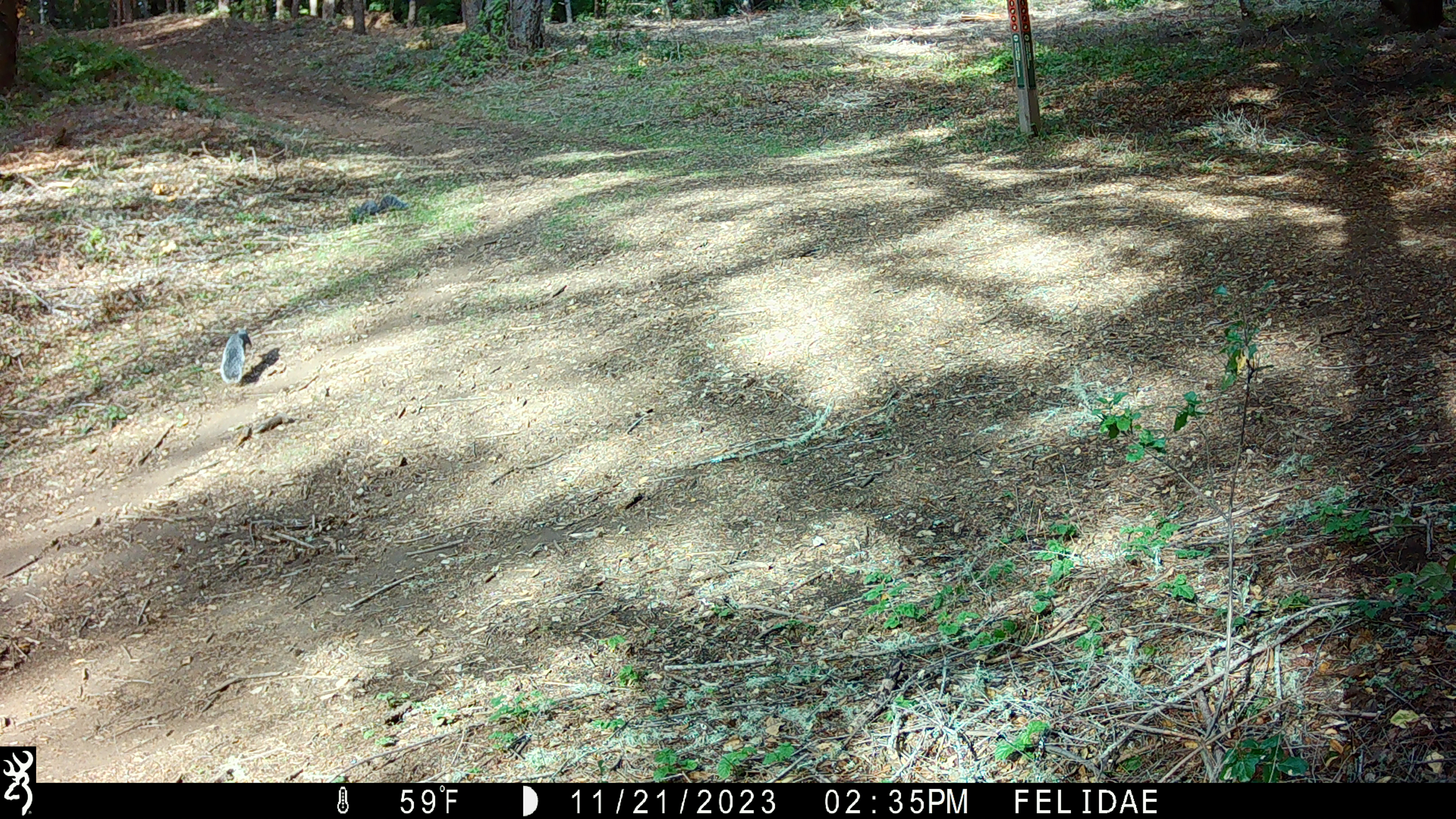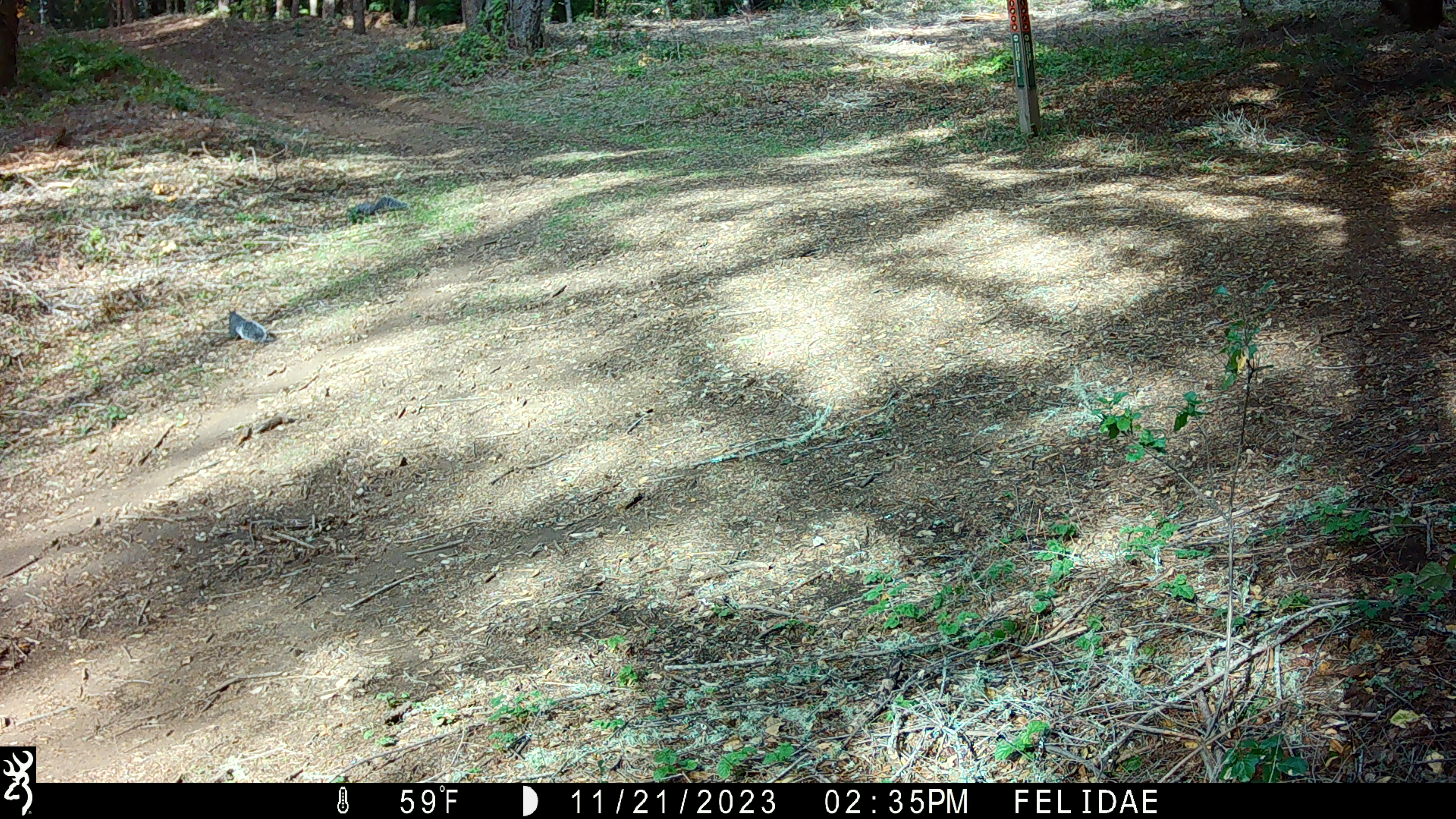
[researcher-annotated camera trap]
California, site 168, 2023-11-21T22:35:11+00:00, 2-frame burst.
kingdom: Animalia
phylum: Chordata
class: Mammalia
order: Rodentia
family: Sciuridae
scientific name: Sciuridae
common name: squirrel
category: unknown squirrel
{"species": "unknown squirrel (squirrel) (Sciuridae)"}